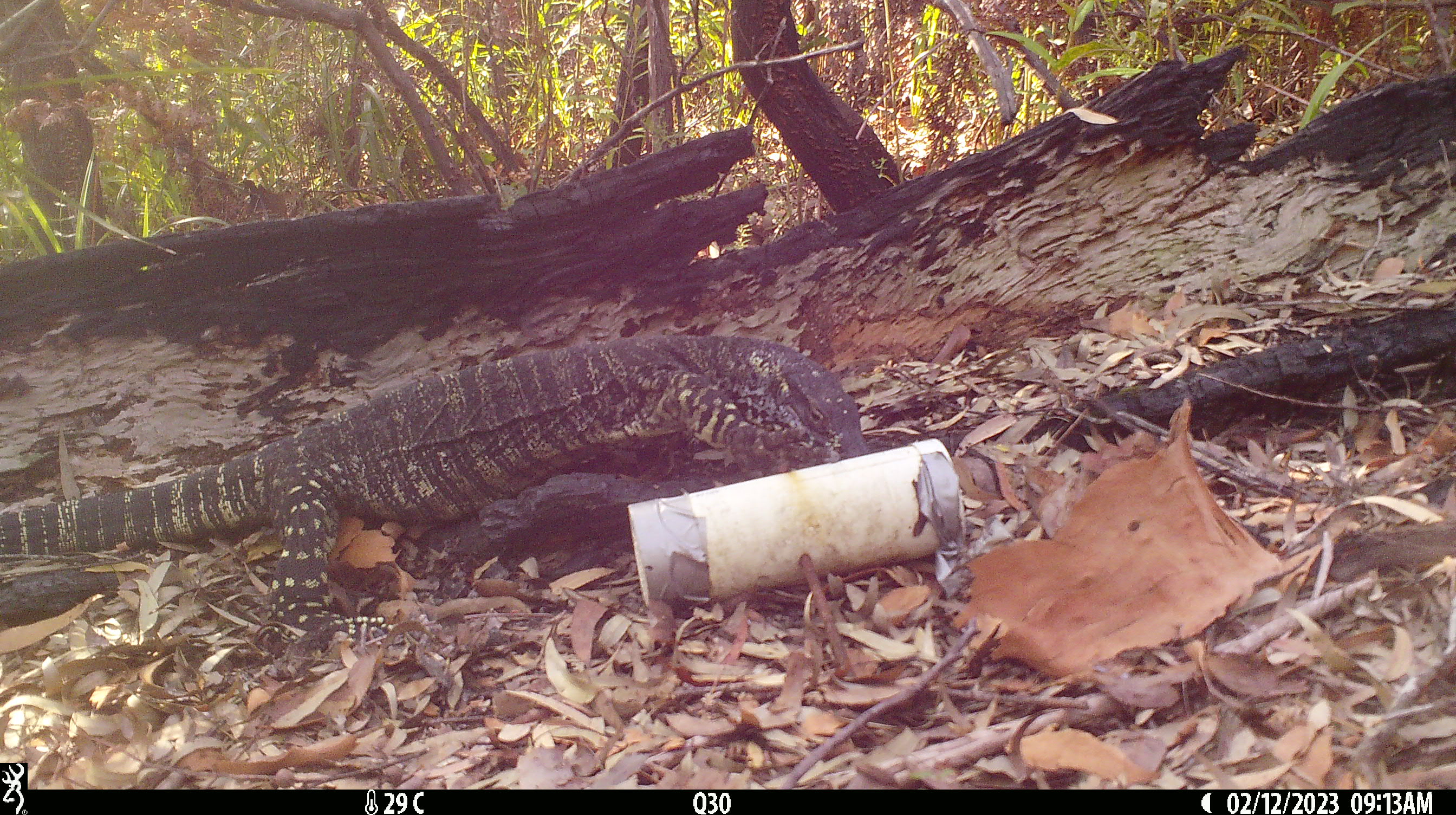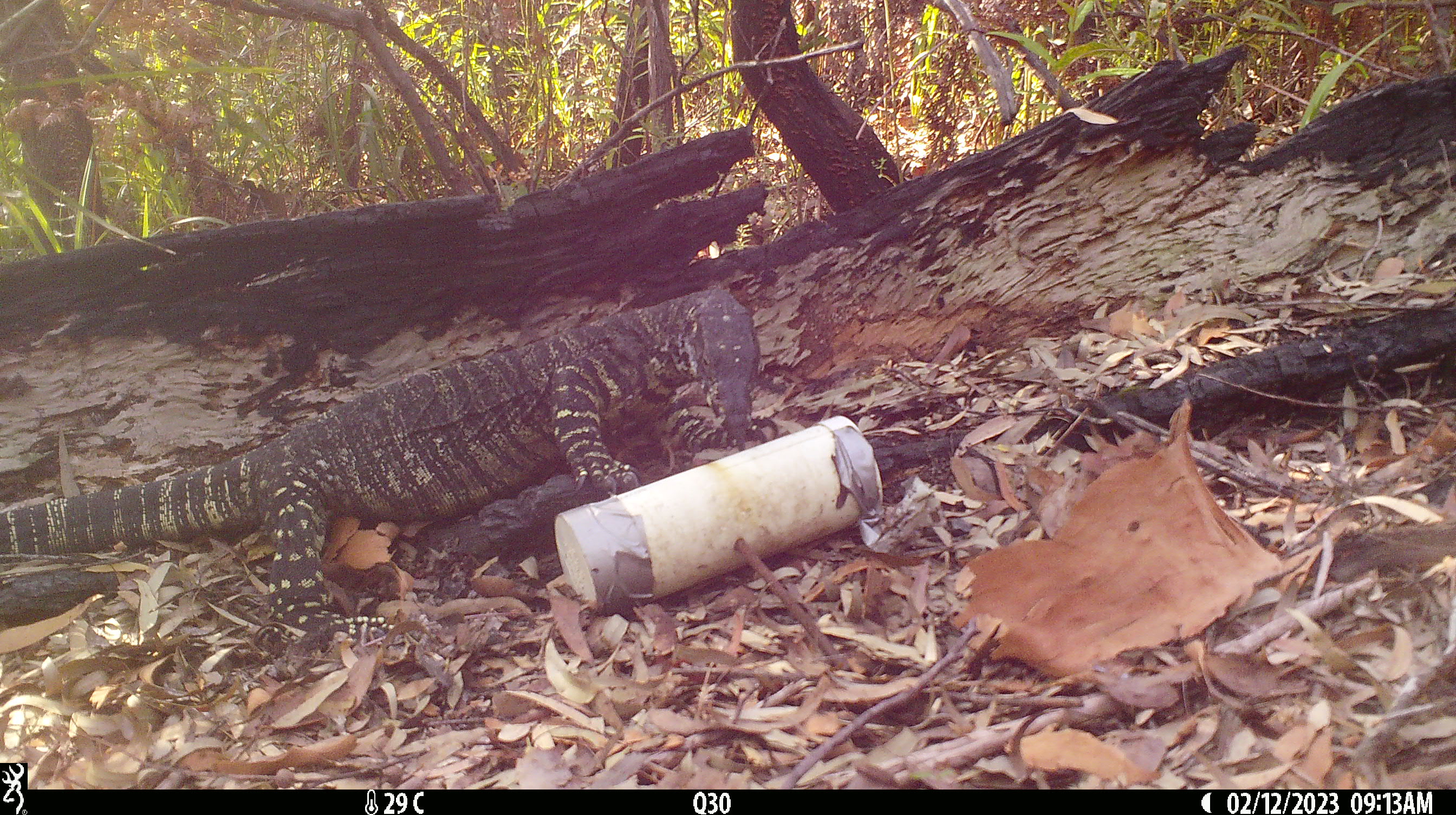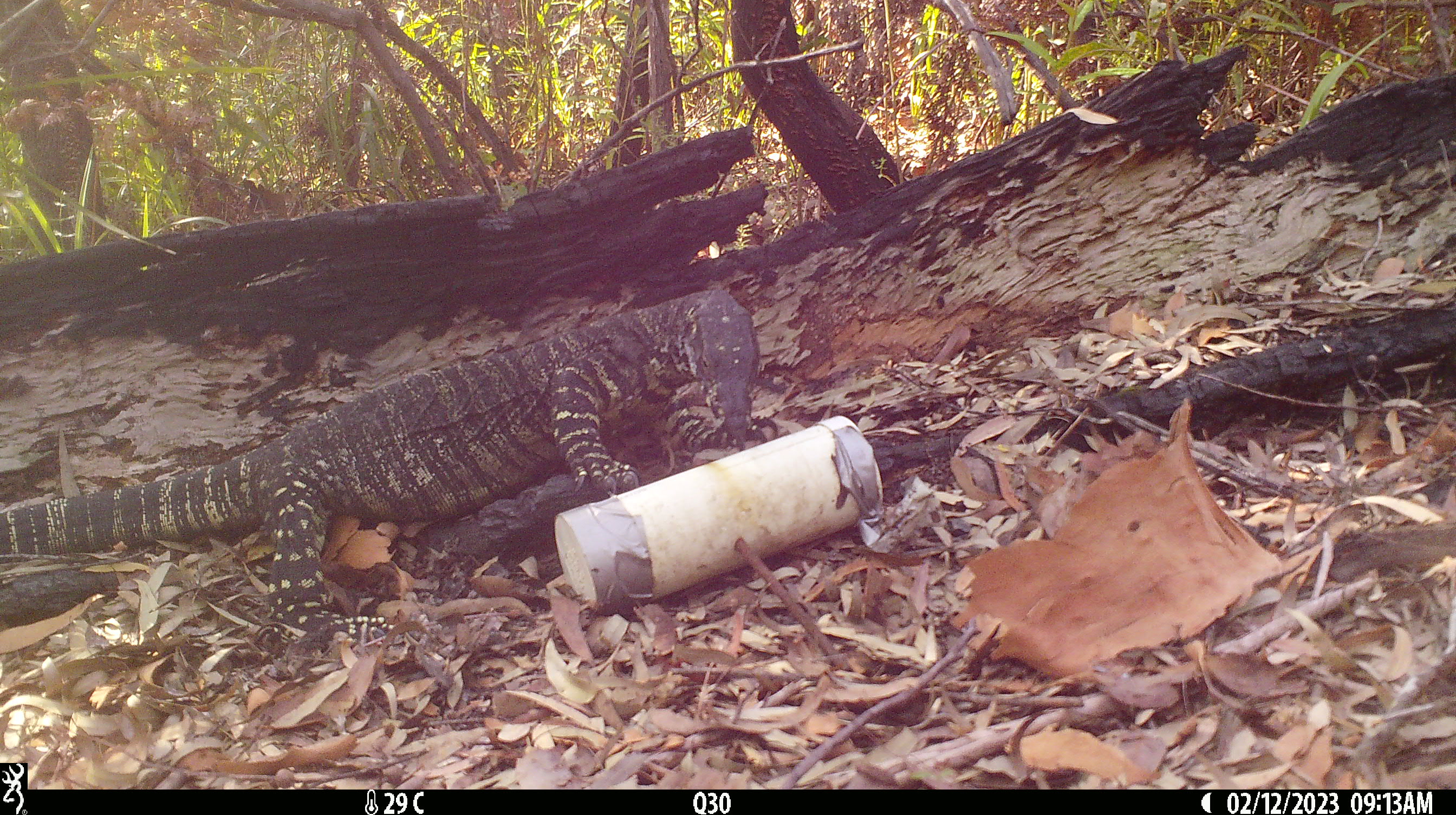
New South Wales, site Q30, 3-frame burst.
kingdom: Animalia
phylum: Chordata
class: Reptilia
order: Squamata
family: Varanidae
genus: Varanus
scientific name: Varanus varius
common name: lace monitor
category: goanna